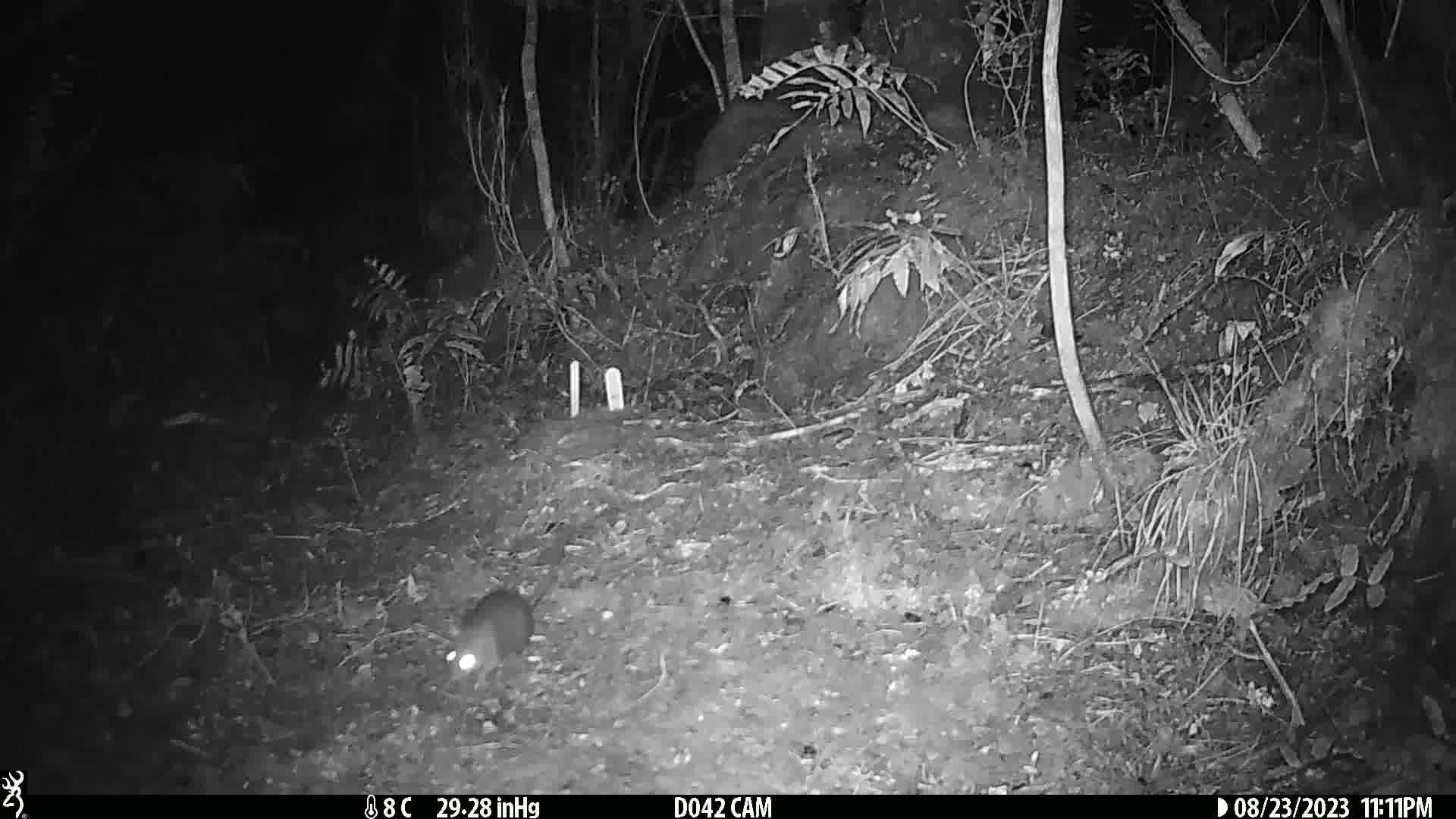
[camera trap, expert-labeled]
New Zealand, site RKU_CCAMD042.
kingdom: Animalia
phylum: Chordata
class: Mammalia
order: Rodentia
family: Muridae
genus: Rattus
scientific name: Rattus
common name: rat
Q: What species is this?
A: Rat (Rattus).